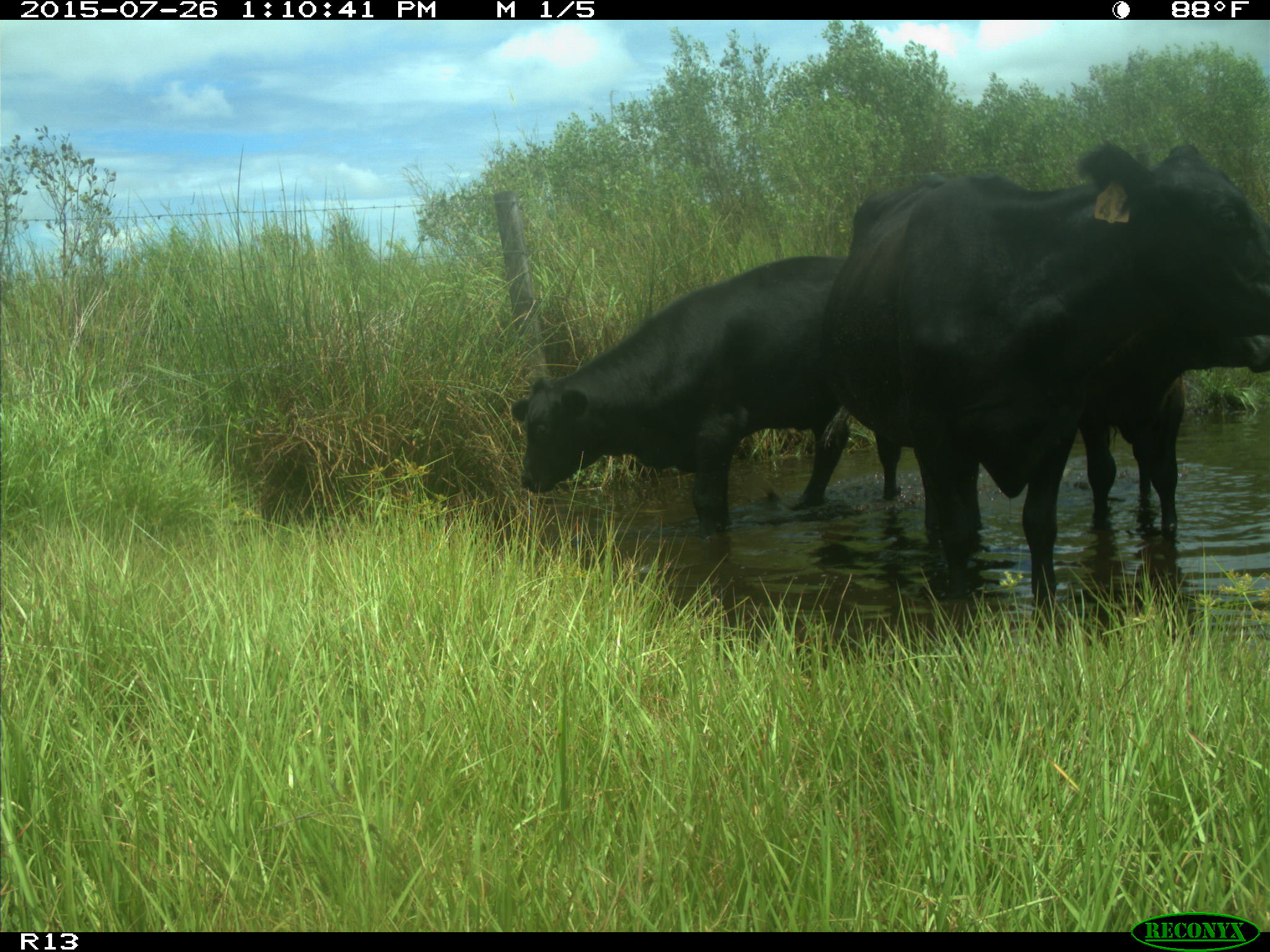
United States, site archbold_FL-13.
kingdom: Animalia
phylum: Chordata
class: Mammalia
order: Artiodactyla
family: Bovidae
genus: Bos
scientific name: Bos taurus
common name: domestic cow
Bos taurus (domestic cow).